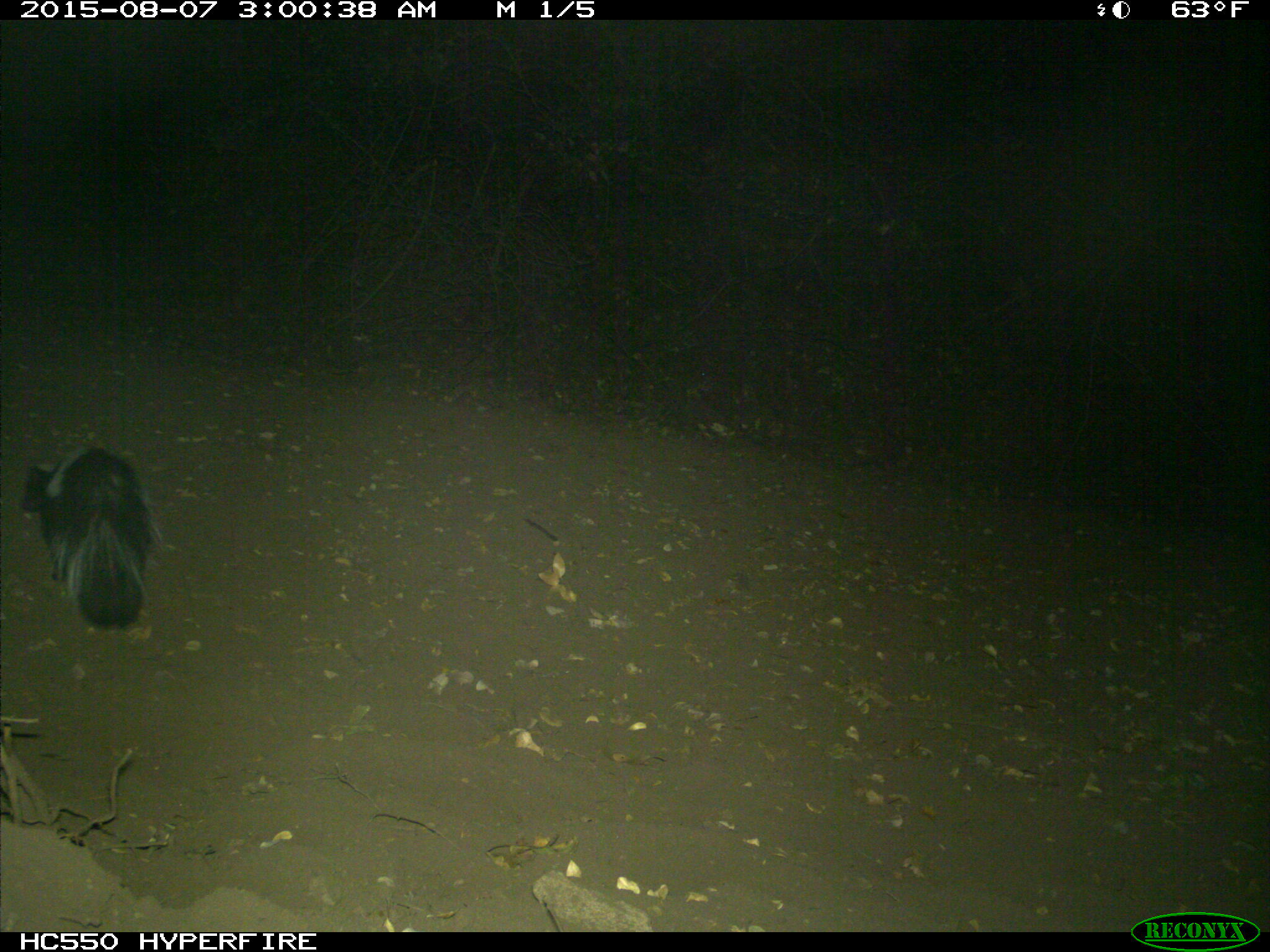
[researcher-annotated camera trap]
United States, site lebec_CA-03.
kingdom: Animalia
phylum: Chordata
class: Mammalia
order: Carnivora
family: Mephitidae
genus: Mephitis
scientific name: Mephitis mephitis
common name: striped skunk